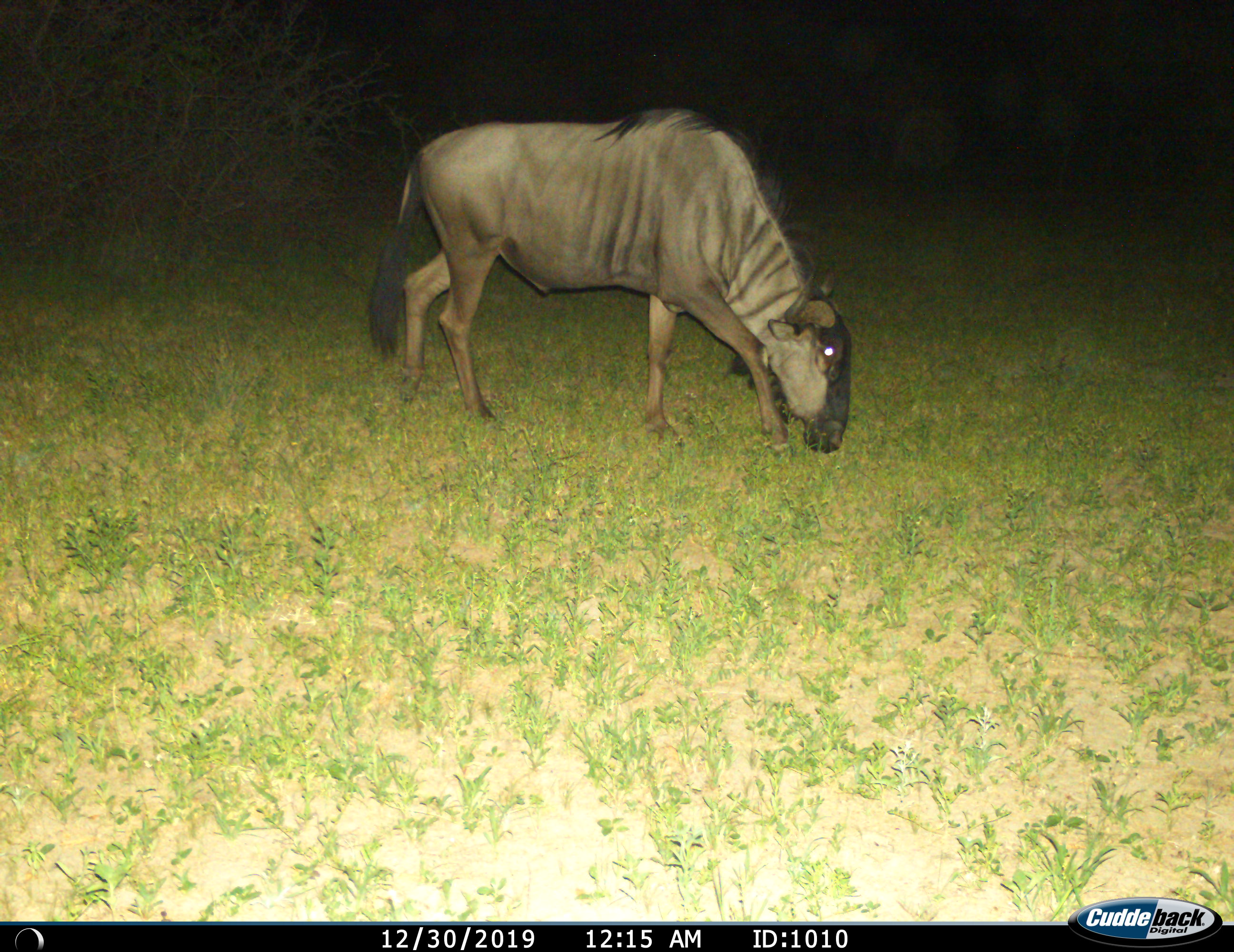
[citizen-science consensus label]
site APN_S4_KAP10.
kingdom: Animalia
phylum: Chordata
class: Mammalia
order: Artiodactyla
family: Bovidae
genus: Connochaetes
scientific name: Connochaetes taurinus taurinus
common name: blue wildebeest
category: wildebeestblue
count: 1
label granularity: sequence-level